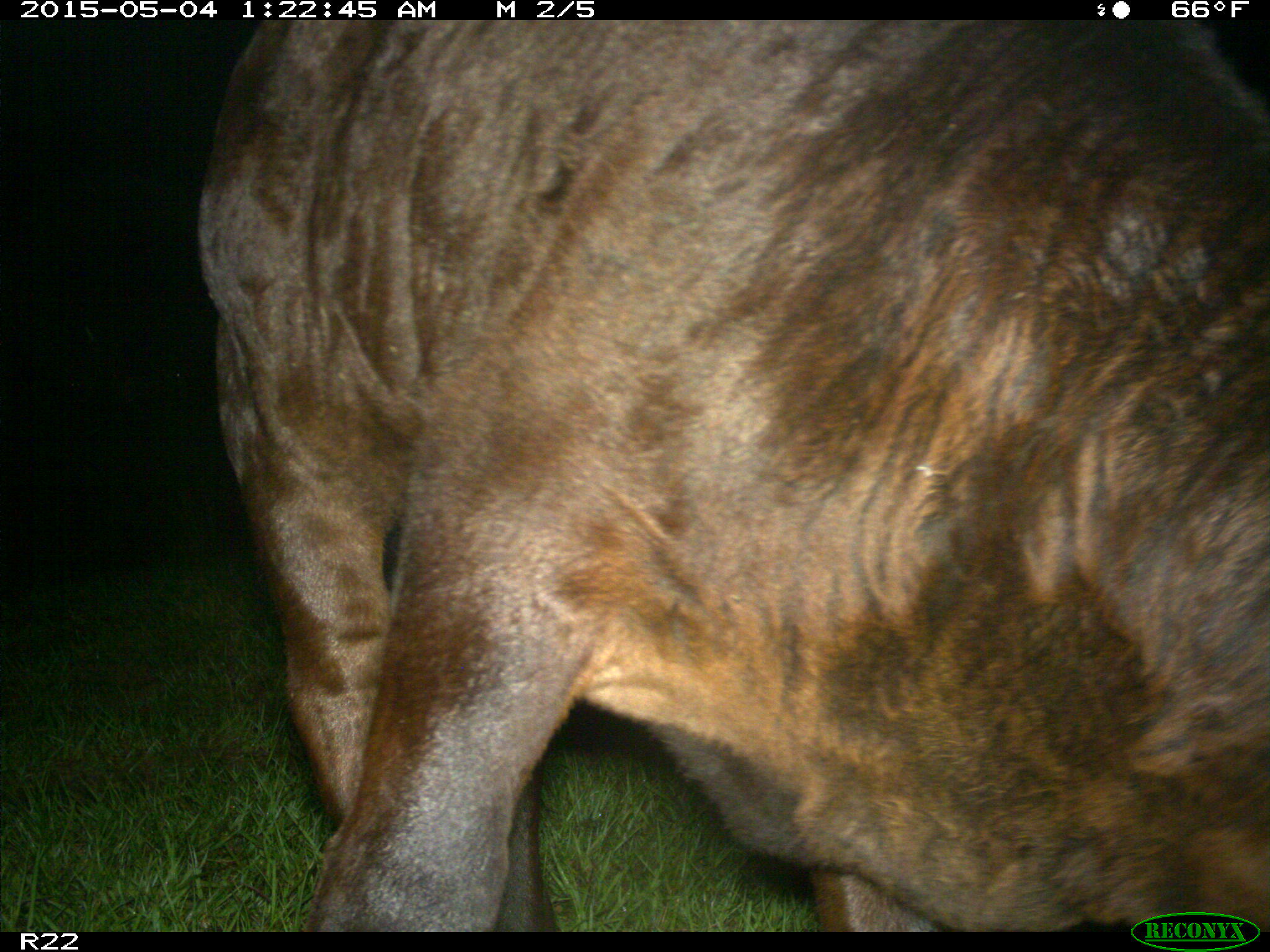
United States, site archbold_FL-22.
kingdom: Animalia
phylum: Chordata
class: Mammalia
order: Artiodactyla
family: Bovidae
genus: Bos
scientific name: Bos taurus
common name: domestic cow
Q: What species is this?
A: Bos taurus (domestic cow).